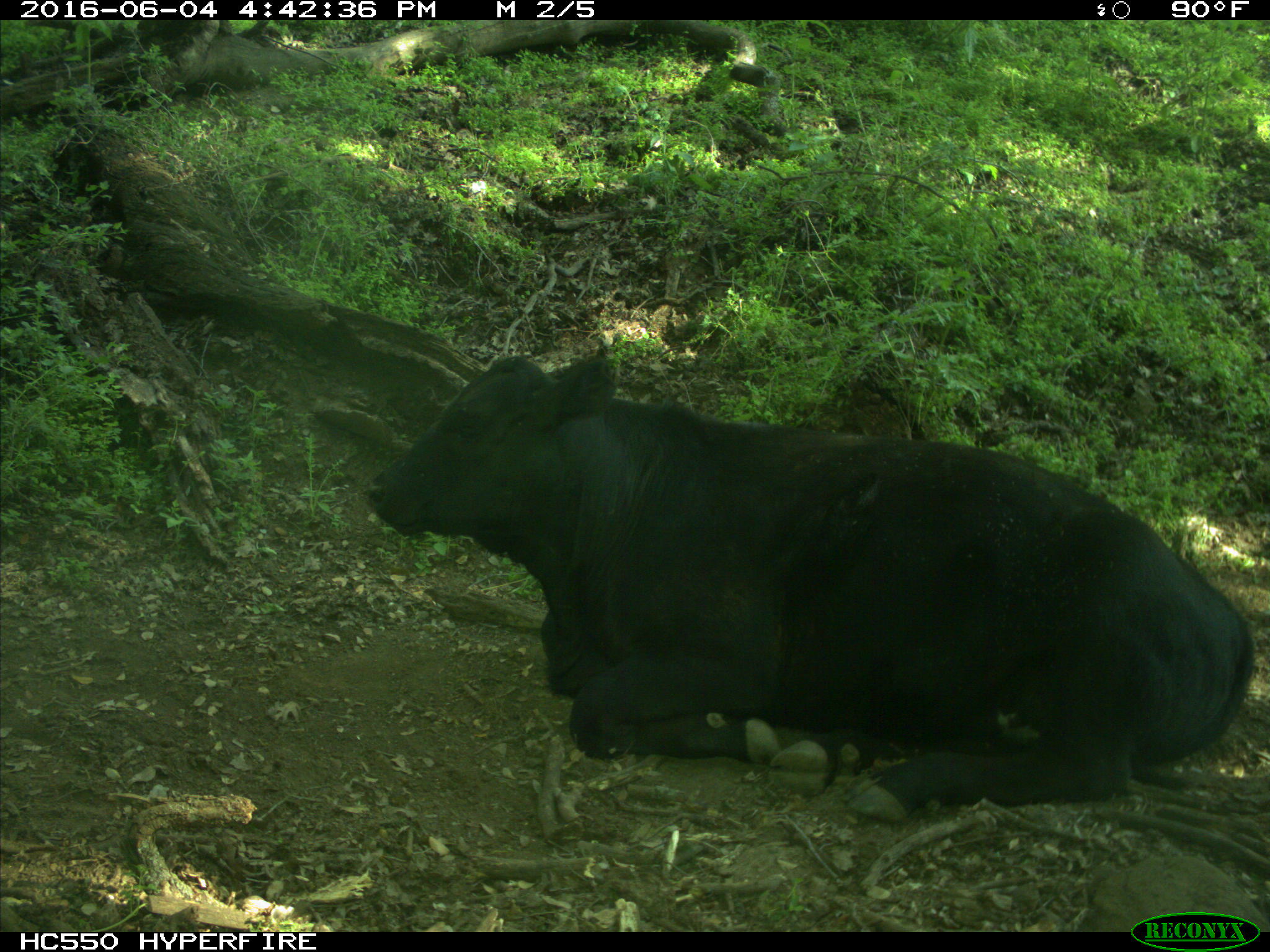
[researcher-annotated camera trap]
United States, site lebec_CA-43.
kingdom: Animalia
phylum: Chordata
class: Mammalia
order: Artiodactyla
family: Bovidae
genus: Bos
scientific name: Bos taurus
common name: domestic cow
Bos taurus (domestic cow).